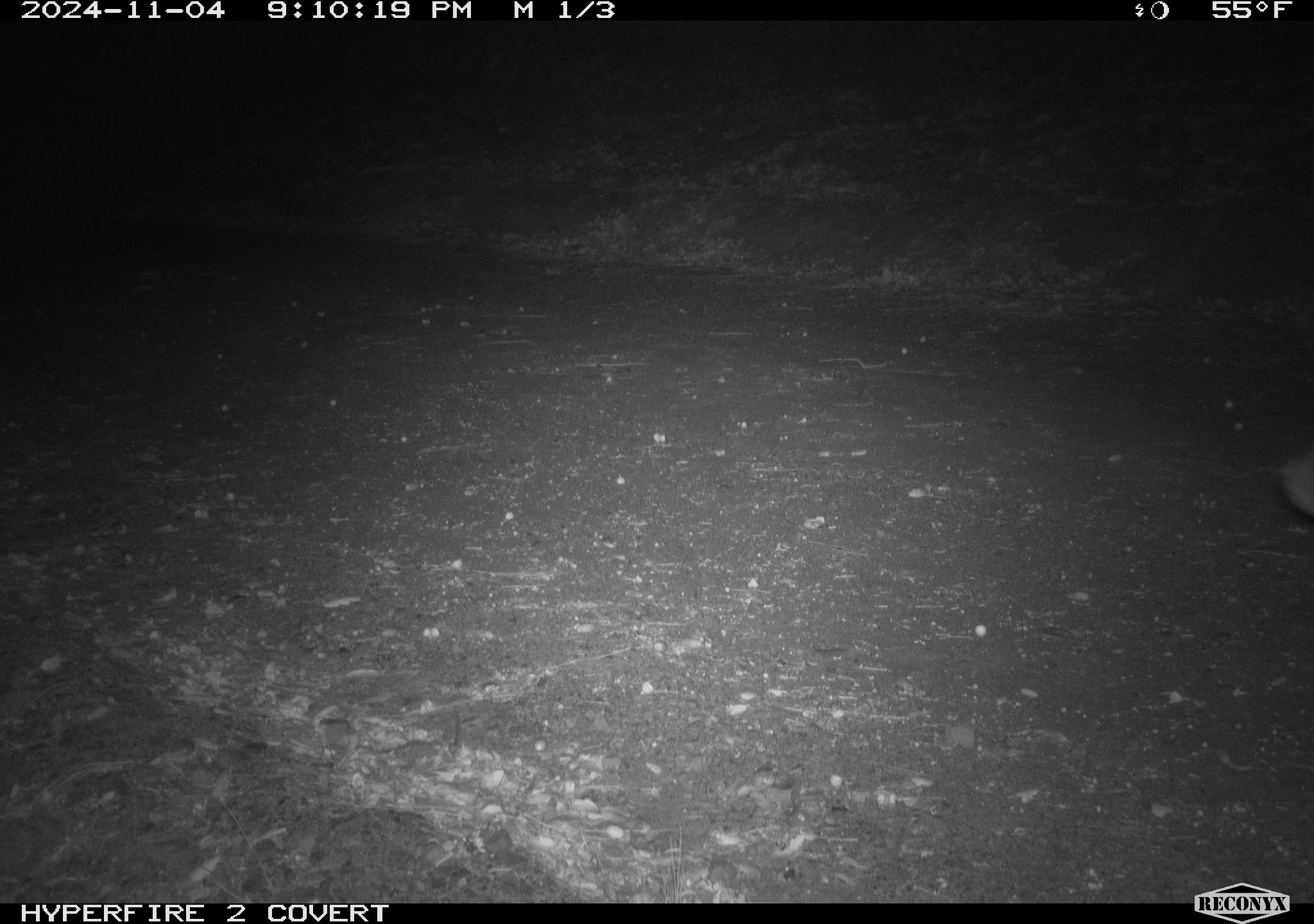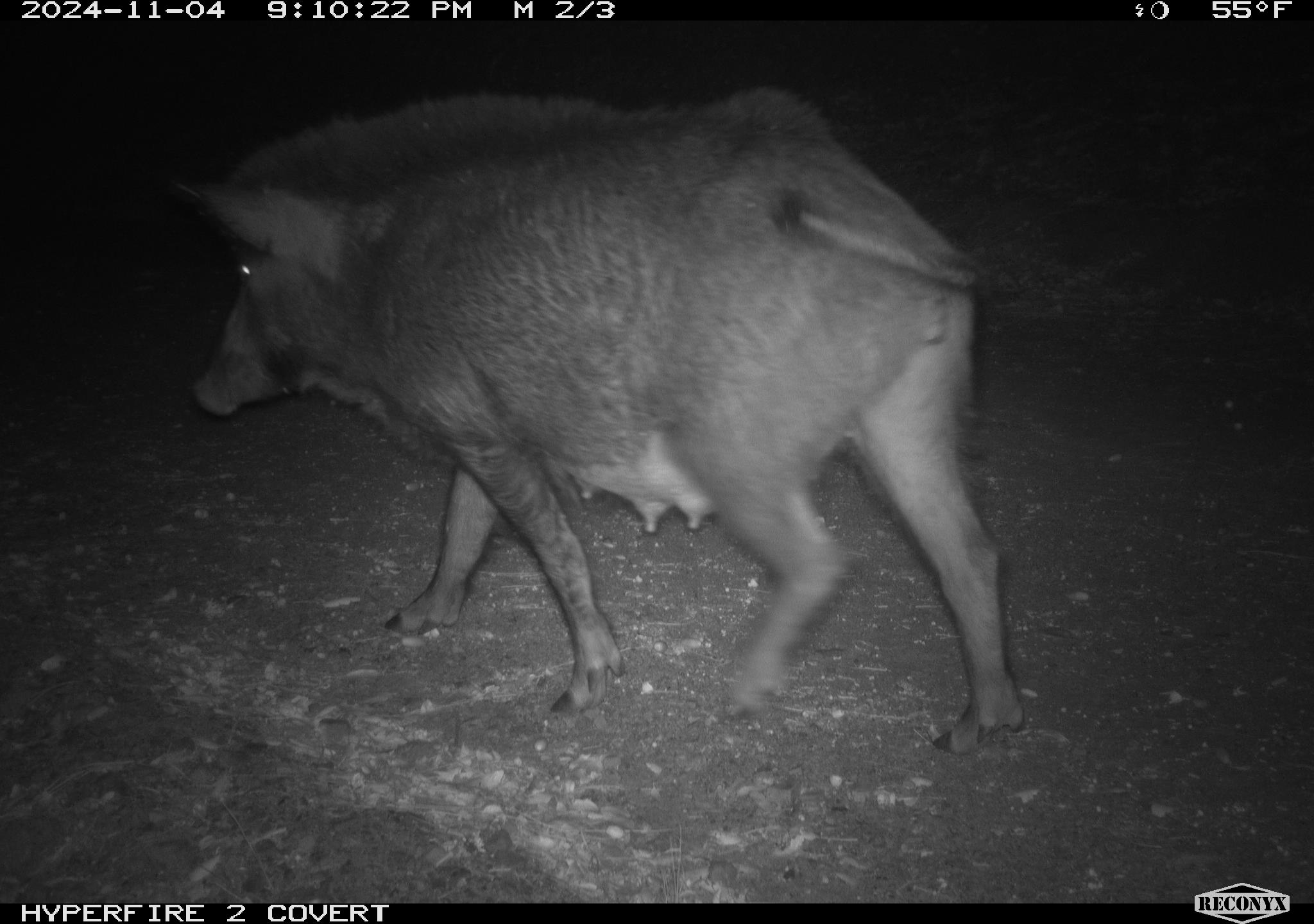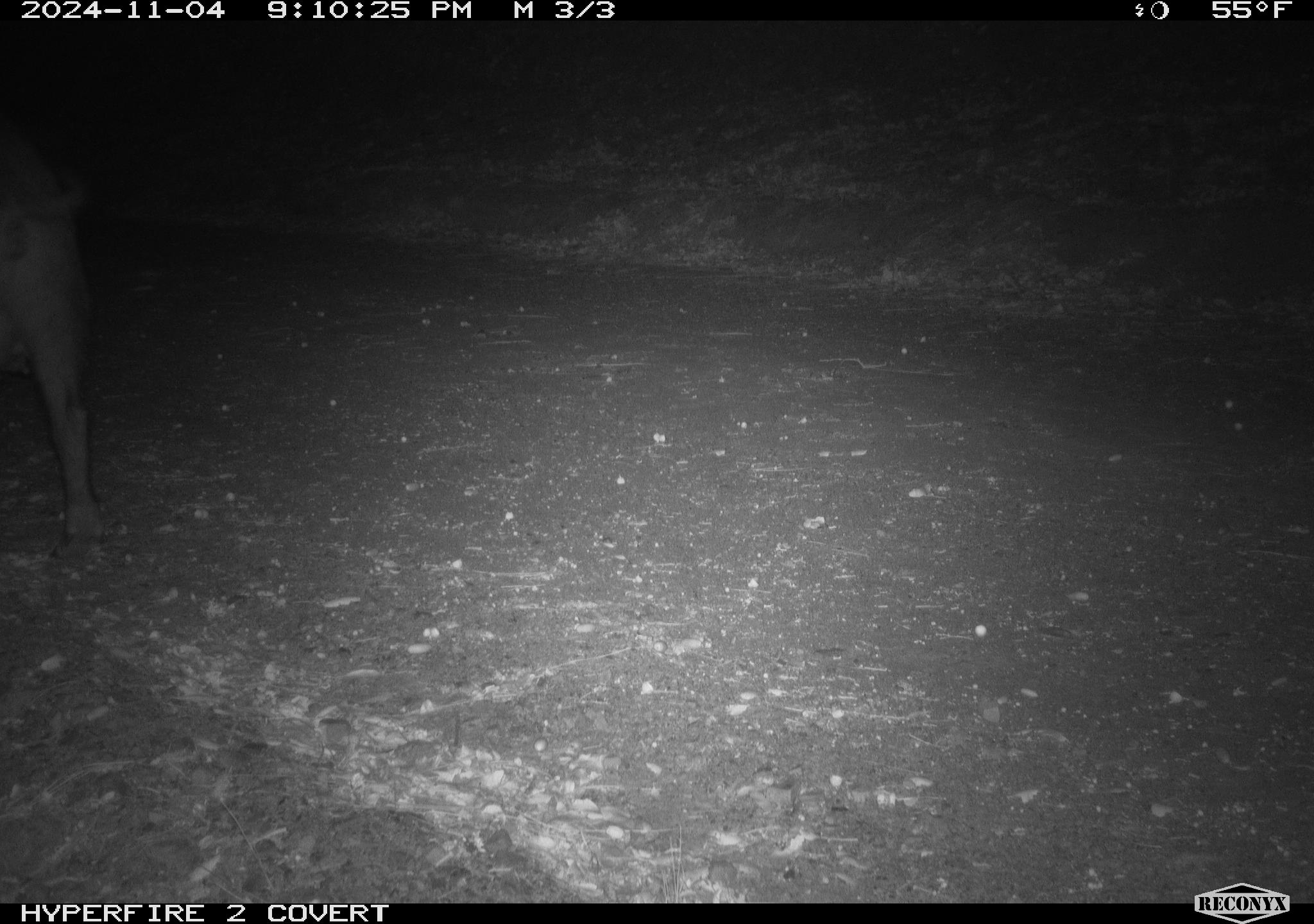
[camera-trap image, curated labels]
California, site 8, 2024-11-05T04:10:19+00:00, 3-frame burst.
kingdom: Animalia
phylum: Chordata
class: Mammalia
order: Artiodactyla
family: Suidae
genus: Sus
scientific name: Sus scrofa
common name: wild boar